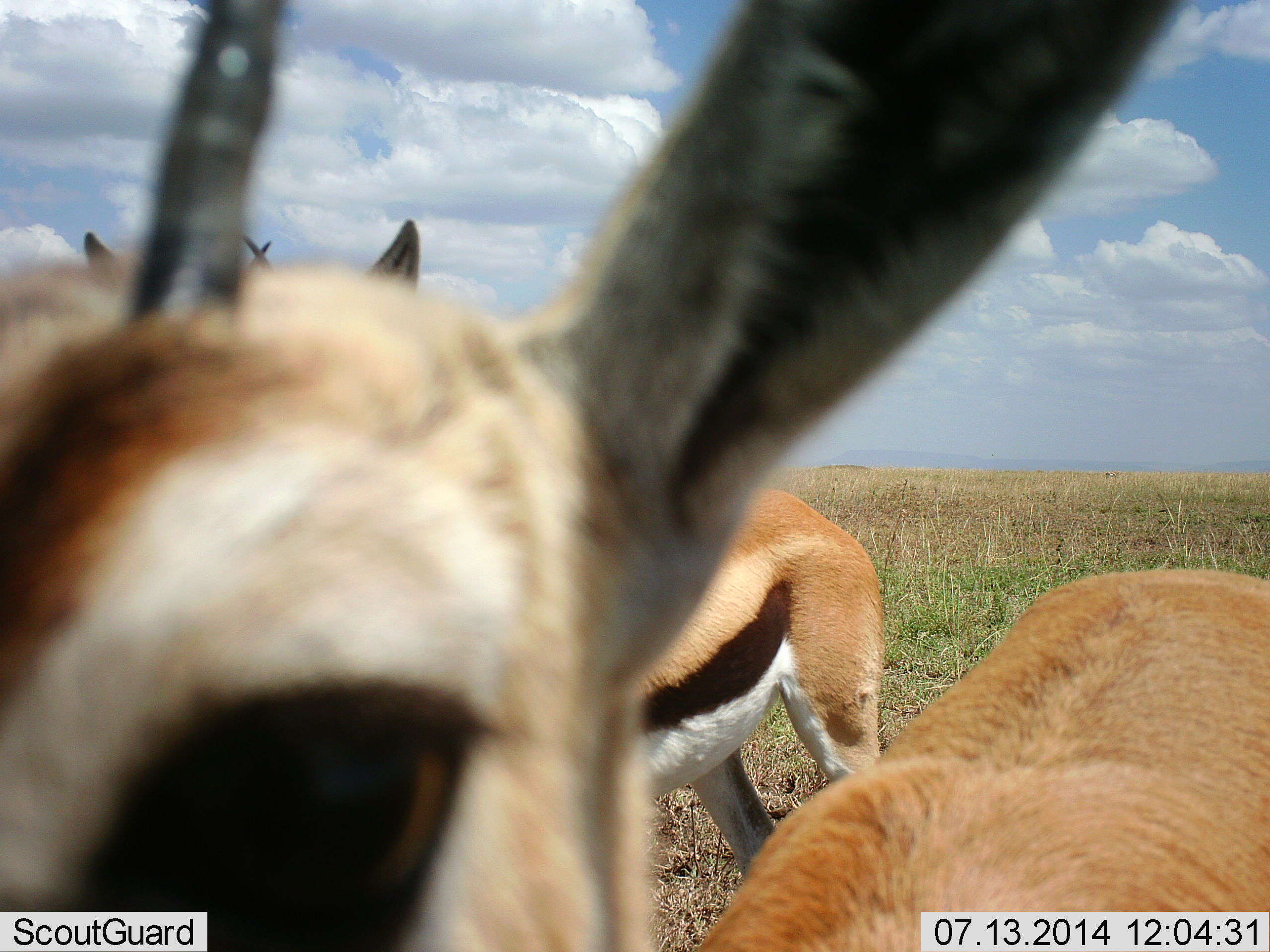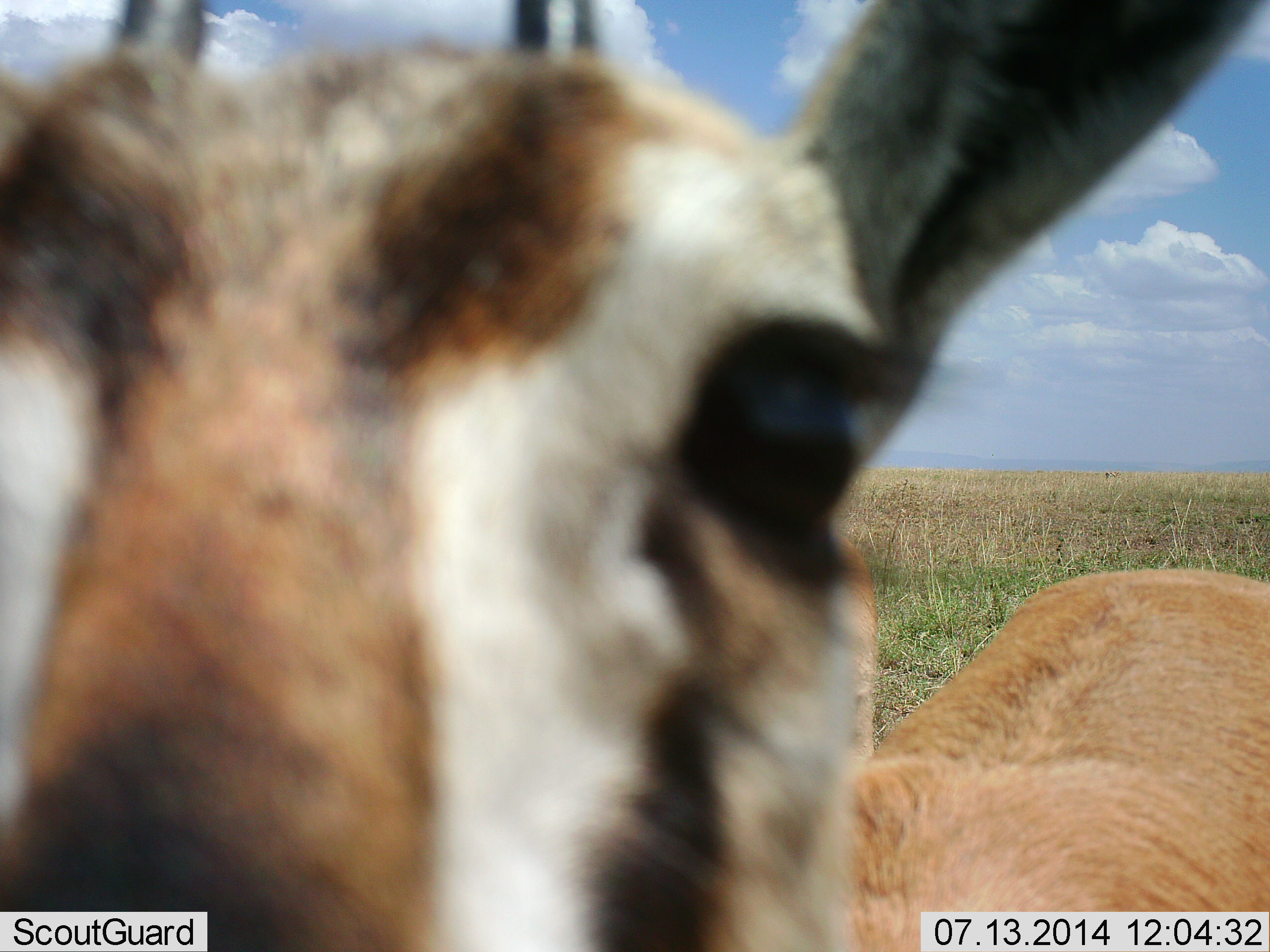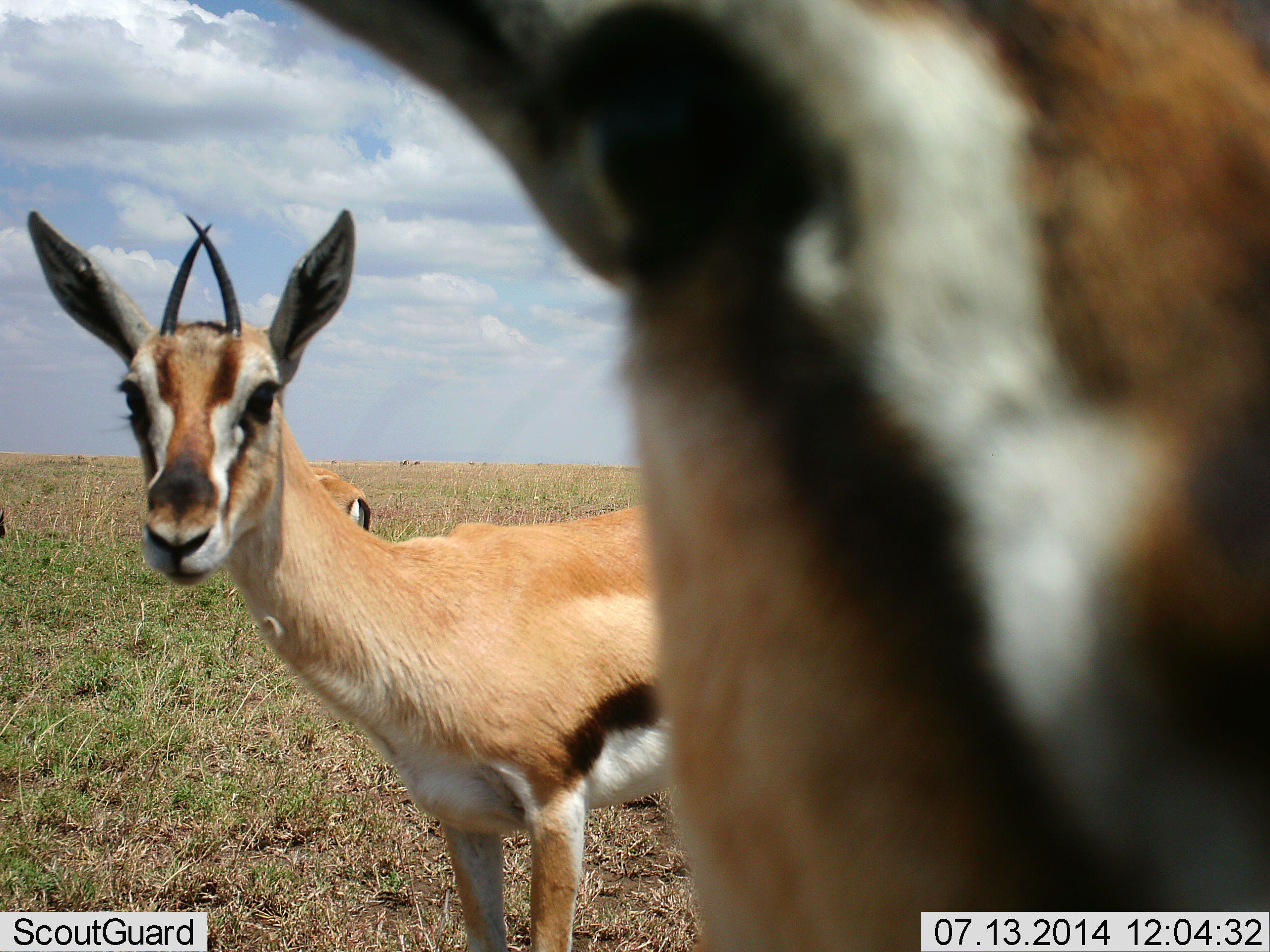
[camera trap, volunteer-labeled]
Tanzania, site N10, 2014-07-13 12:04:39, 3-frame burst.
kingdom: Animalia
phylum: Chordata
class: Mammalia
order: Artiodactyla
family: Bovidae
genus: Eudorcas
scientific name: Eudorcas thomsonii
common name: thomson's gazelle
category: gazellethomsons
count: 3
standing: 90%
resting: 0%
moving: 0%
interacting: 20%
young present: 0%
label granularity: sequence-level